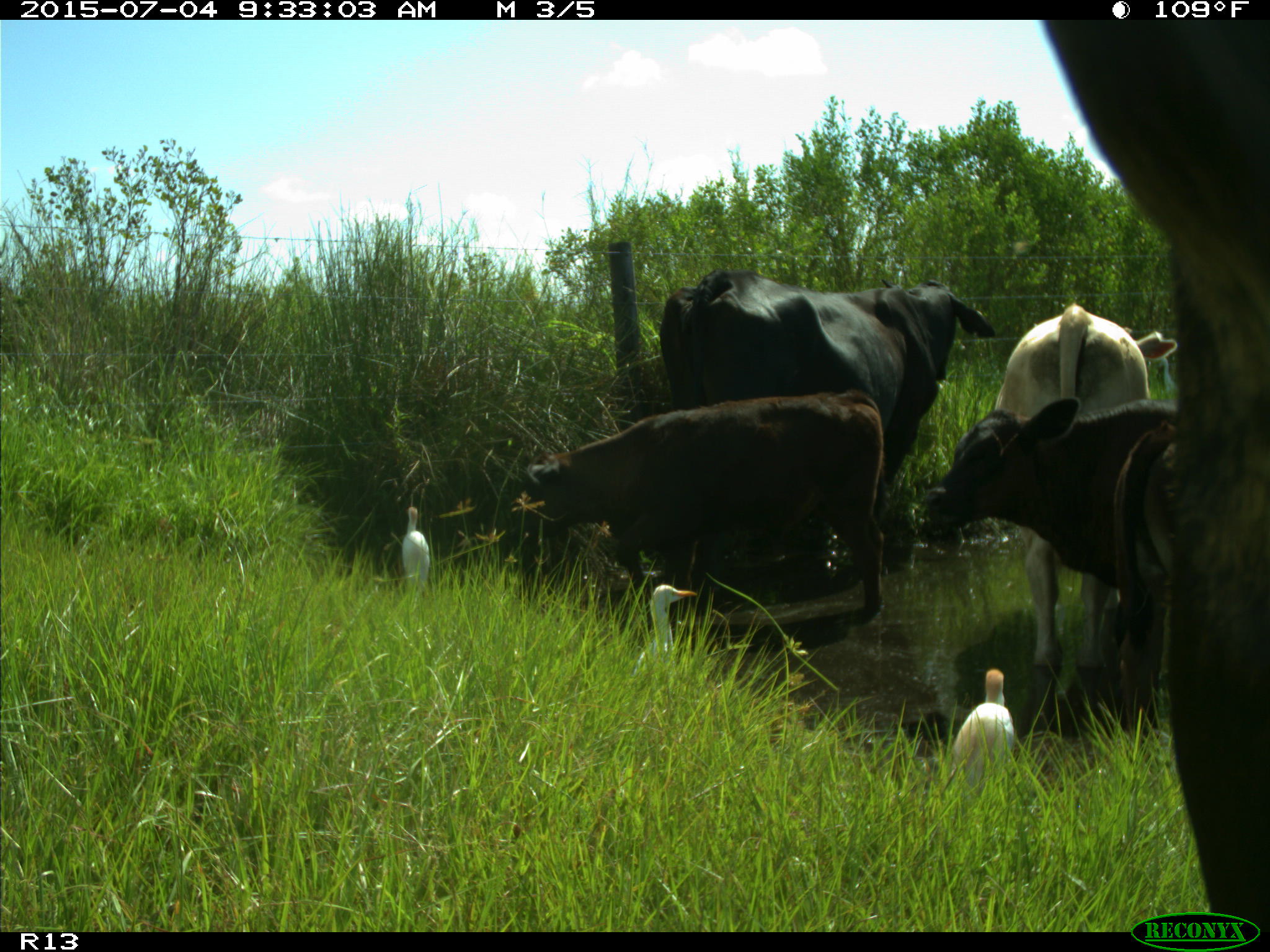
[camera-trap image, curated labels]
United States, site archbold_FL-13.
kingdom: Animalia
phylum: Chordata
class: Mammalia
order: Artiodactyla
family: Bovidae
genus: Bos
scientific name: Bos taurus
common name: domestic cow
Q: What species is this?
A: Bos taurus (domestic cow).